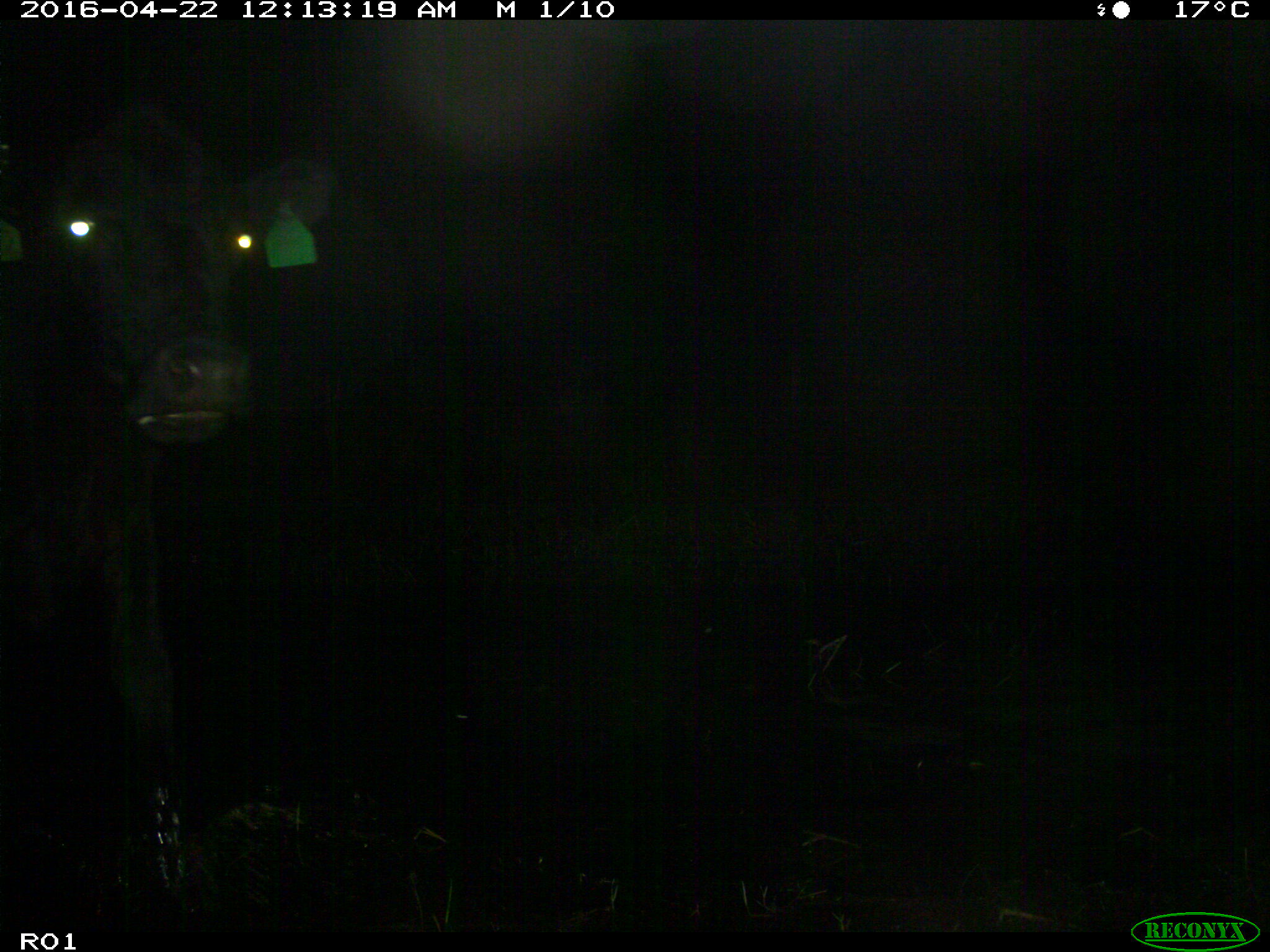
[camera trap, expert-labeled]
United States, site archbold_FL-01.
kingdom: Animalia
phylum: Chordata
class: Mammalia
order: Artiodactyla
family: Bovidae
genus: Bos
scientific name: Bos taurus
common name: domestic cow